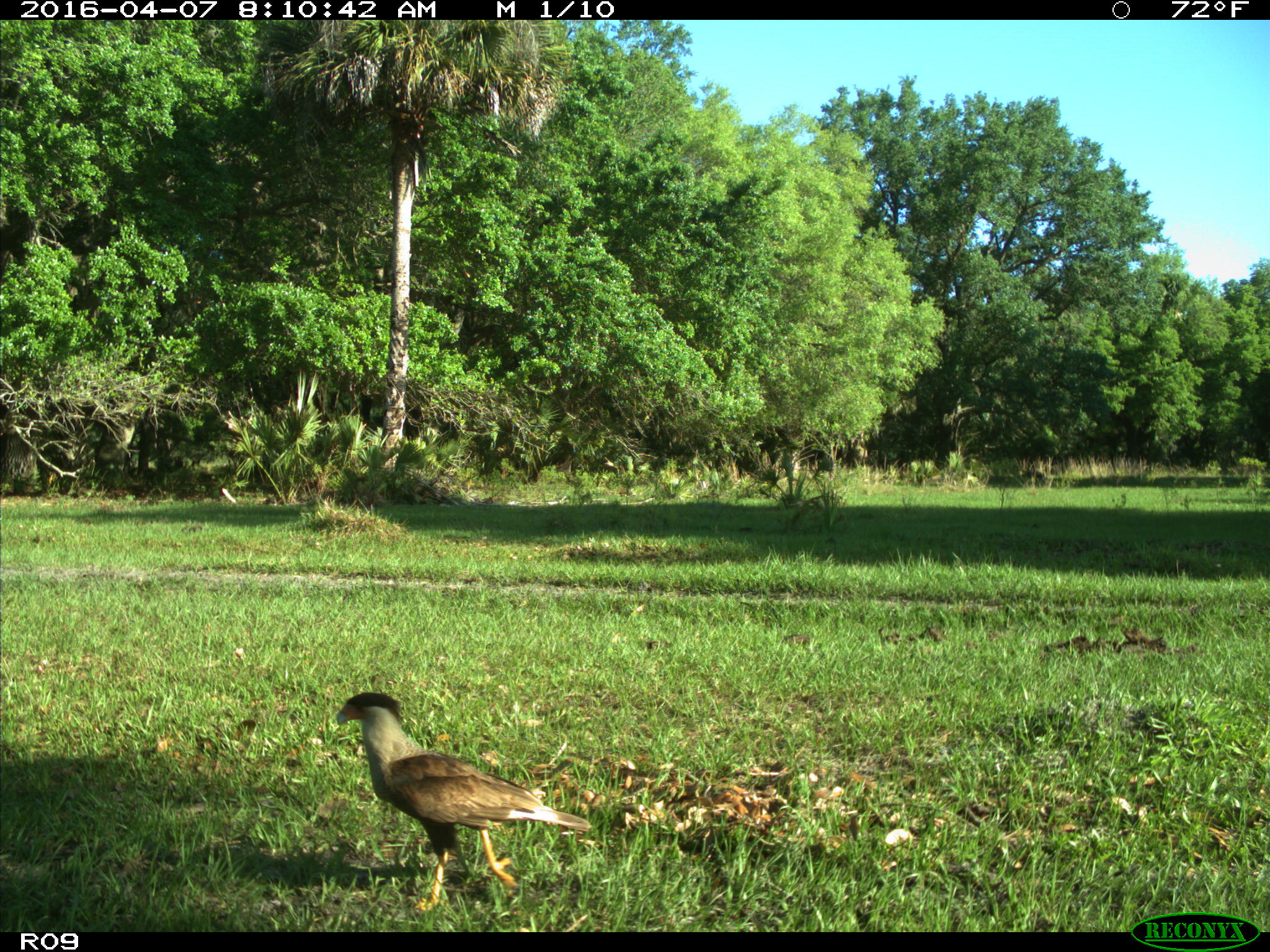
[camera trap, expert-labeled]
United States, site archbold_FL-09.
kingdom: Animalia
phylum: Chordata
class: Aves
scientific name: Aves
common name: birds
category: unidentified bird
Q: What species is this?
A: Unidentified bird (birds) (Aves).